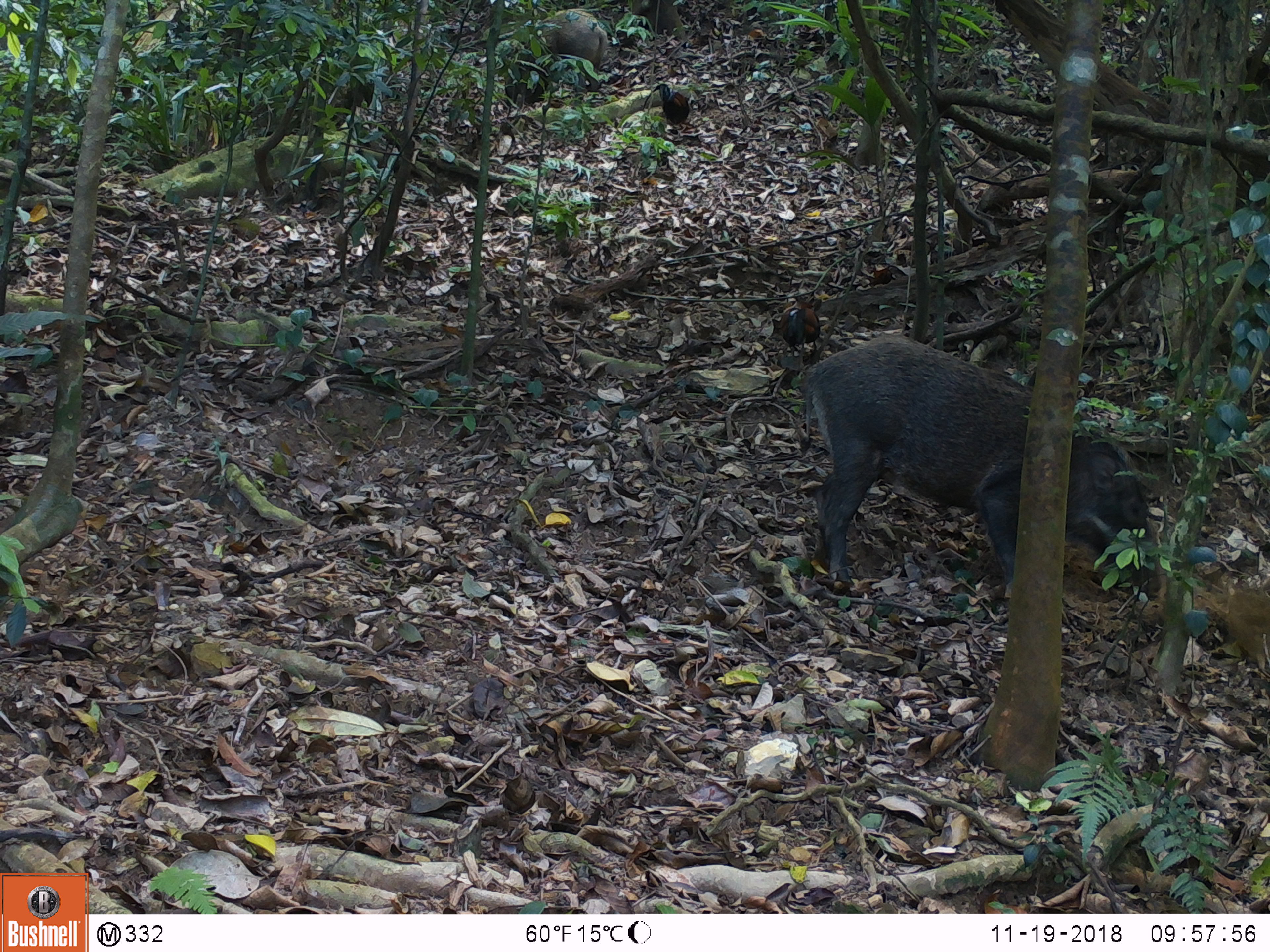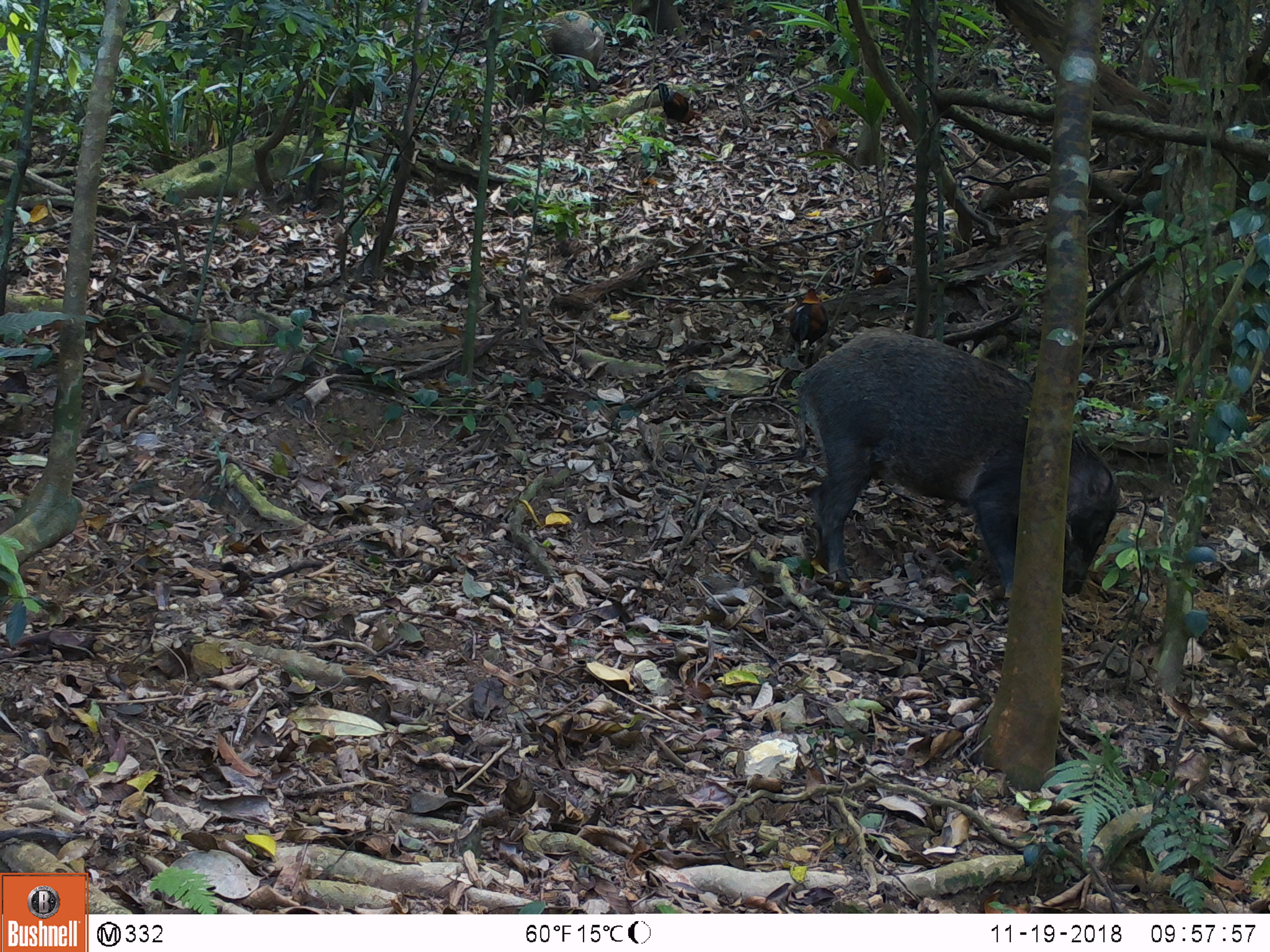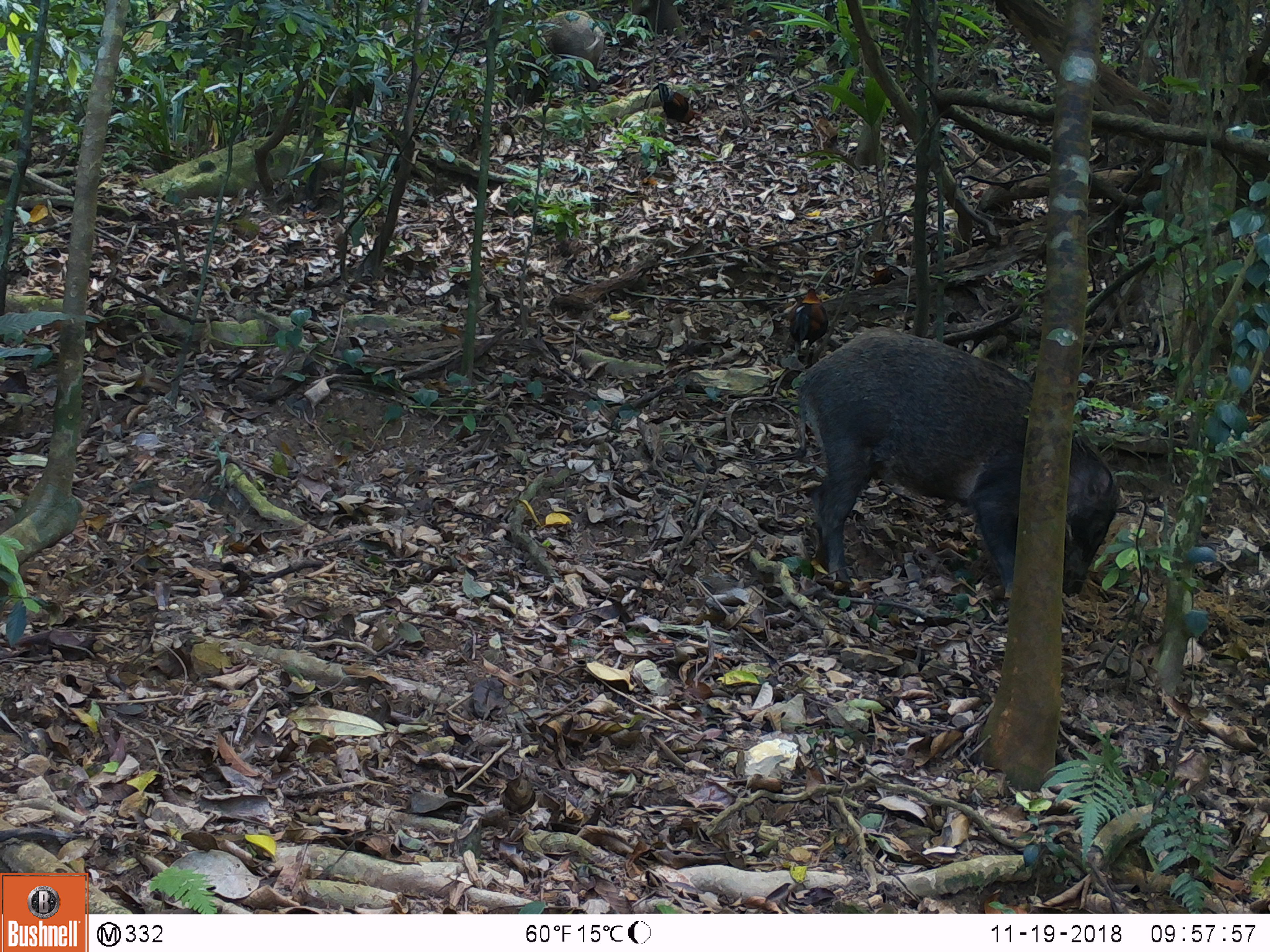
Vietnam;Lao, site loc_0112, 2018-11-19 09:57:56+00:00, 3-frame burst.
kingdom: Animalia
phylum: Chordata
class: Mammalia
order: Artiodactyla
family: Suidae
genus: Sus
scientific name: Sus scrofa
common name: eurasian wild pig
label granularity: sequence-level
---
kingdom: Animalia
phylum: Chordata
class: Aves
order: Galliformes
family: Phasianidae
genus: Gallus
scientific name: Gallus gallus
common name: red junglefowl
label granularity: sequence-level